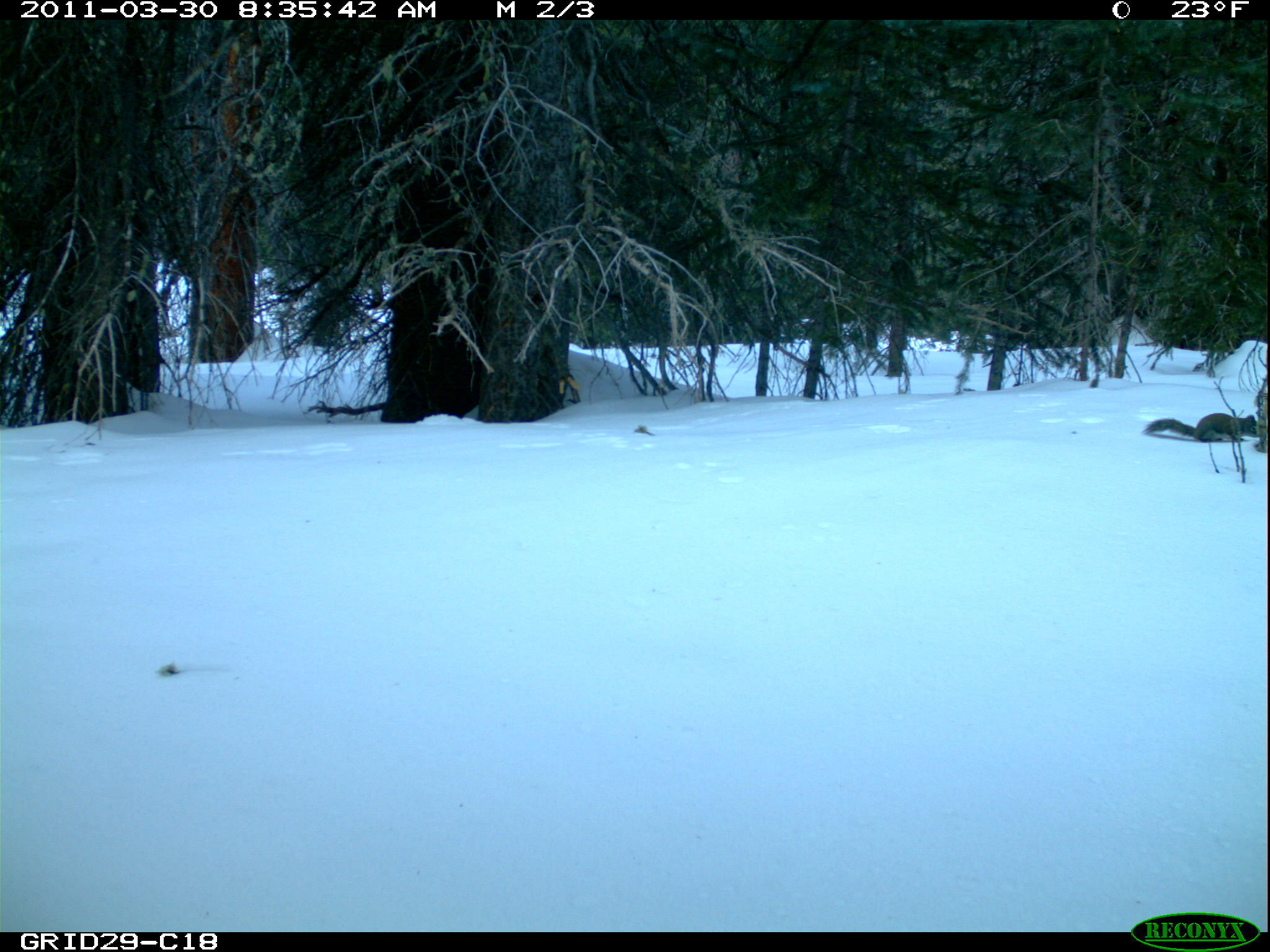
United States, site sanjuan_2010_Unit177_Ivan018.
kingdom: Animalia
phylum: Chordata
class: Mammalia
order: Rodentia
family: Sciuridae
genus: Tamiasciurus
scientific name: Tamiasciurus hudsonicus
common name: american red squirrel